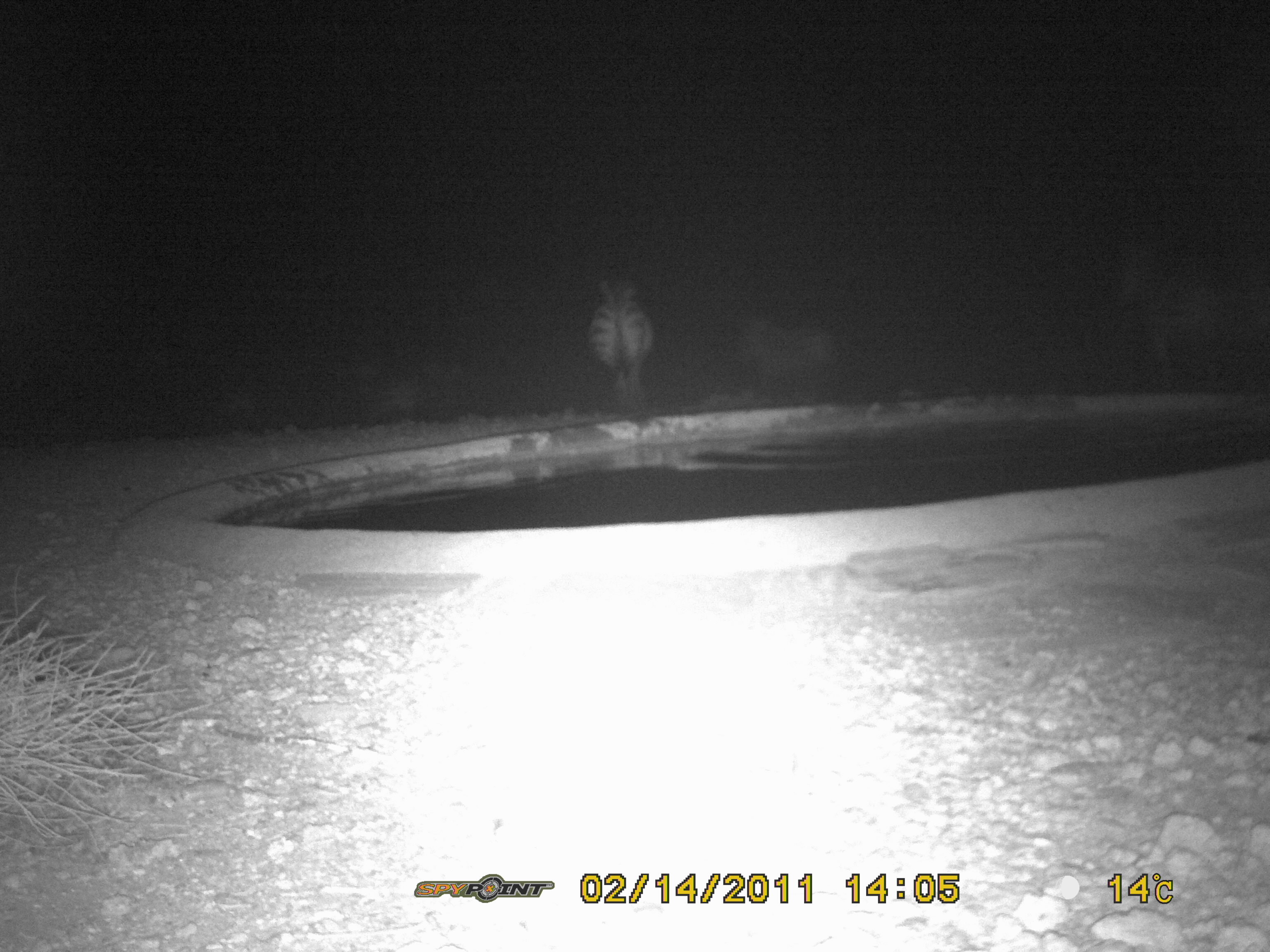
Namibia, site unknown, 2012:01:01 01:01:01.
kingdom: Animalia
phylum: Chordata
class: Mammalia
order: Perissodactyla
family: Equidae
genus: Equus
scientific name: Equus zebra hartmannae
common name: hartmann's mountain zebra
Equus zebra hartmannae (hartmann's mountain zebra).